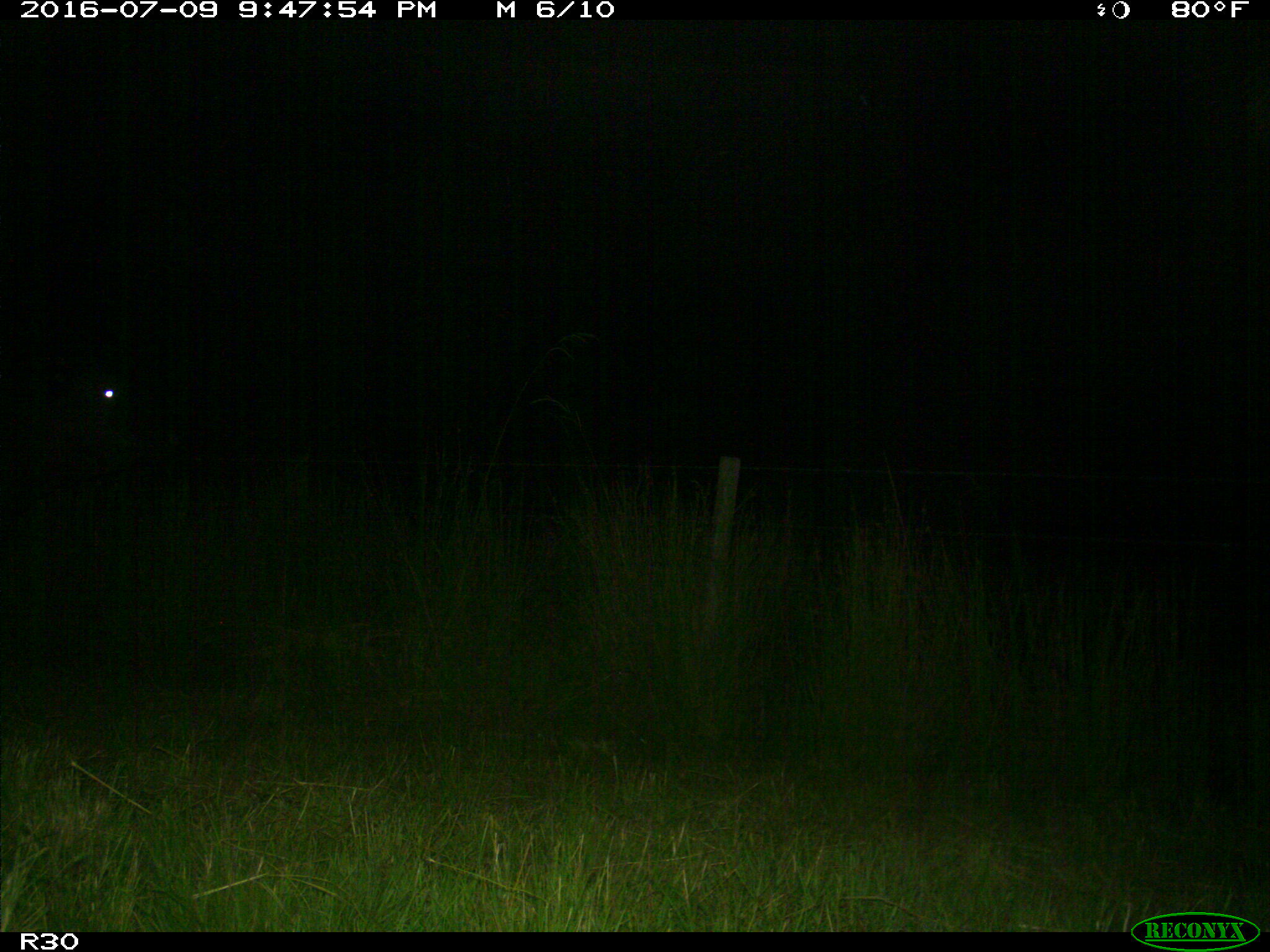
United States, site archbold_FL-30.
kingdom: Animalia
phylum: Chordata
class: Mammalia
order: Artiodactyla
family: Bovidae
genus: Bos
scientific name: Bos taurus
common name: domestic cow